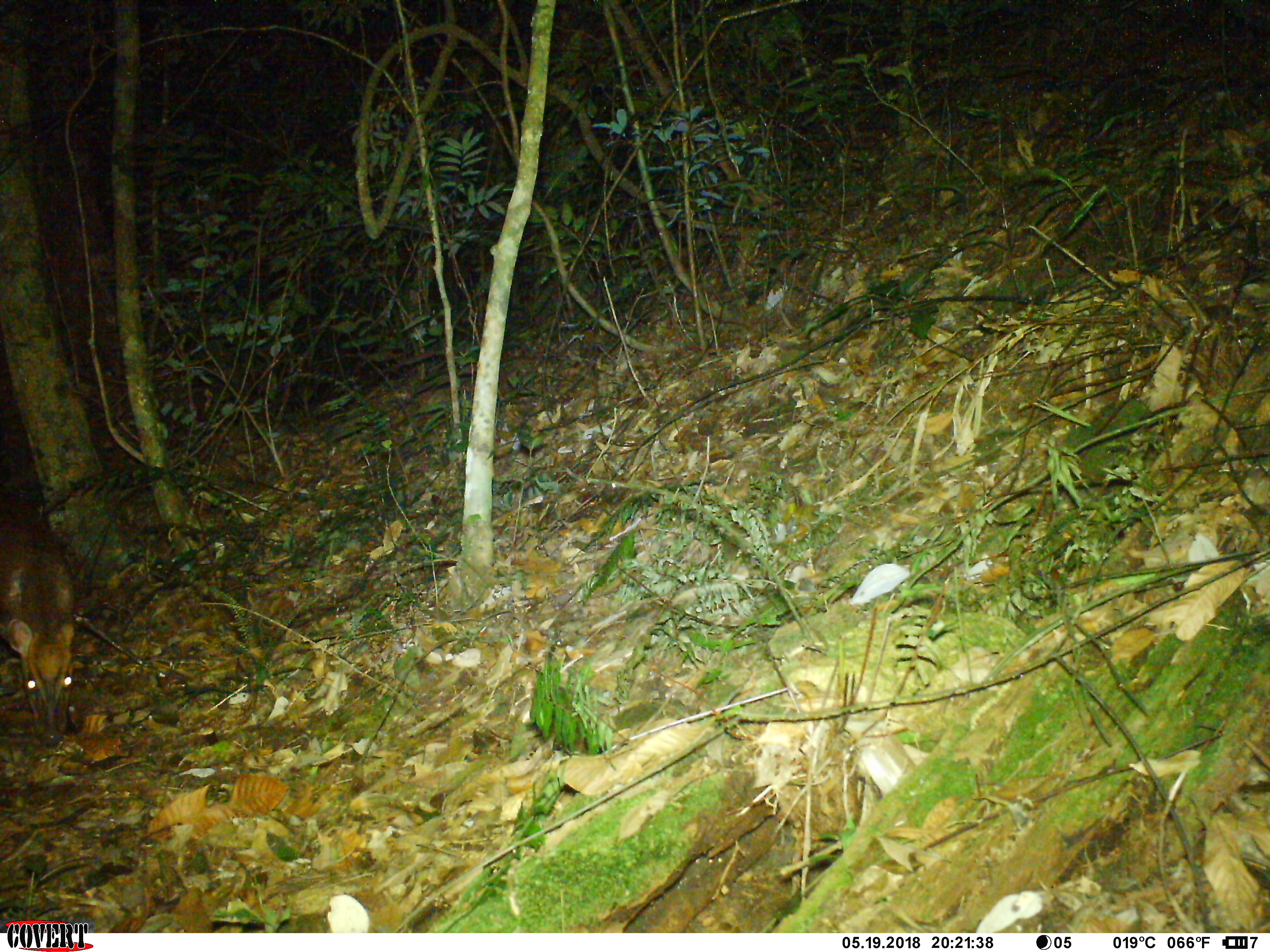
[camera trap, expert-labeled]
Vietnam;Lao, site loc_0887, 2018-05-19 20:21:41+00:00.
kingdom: Animalia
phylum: Chordata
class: Mammalia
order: Artiodactyla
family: Cervidae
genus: Muntiacus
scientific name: Muntiacus rooseveltorum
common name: roosevelt's muntjac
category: roosevelts muntjac group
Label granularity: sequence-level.